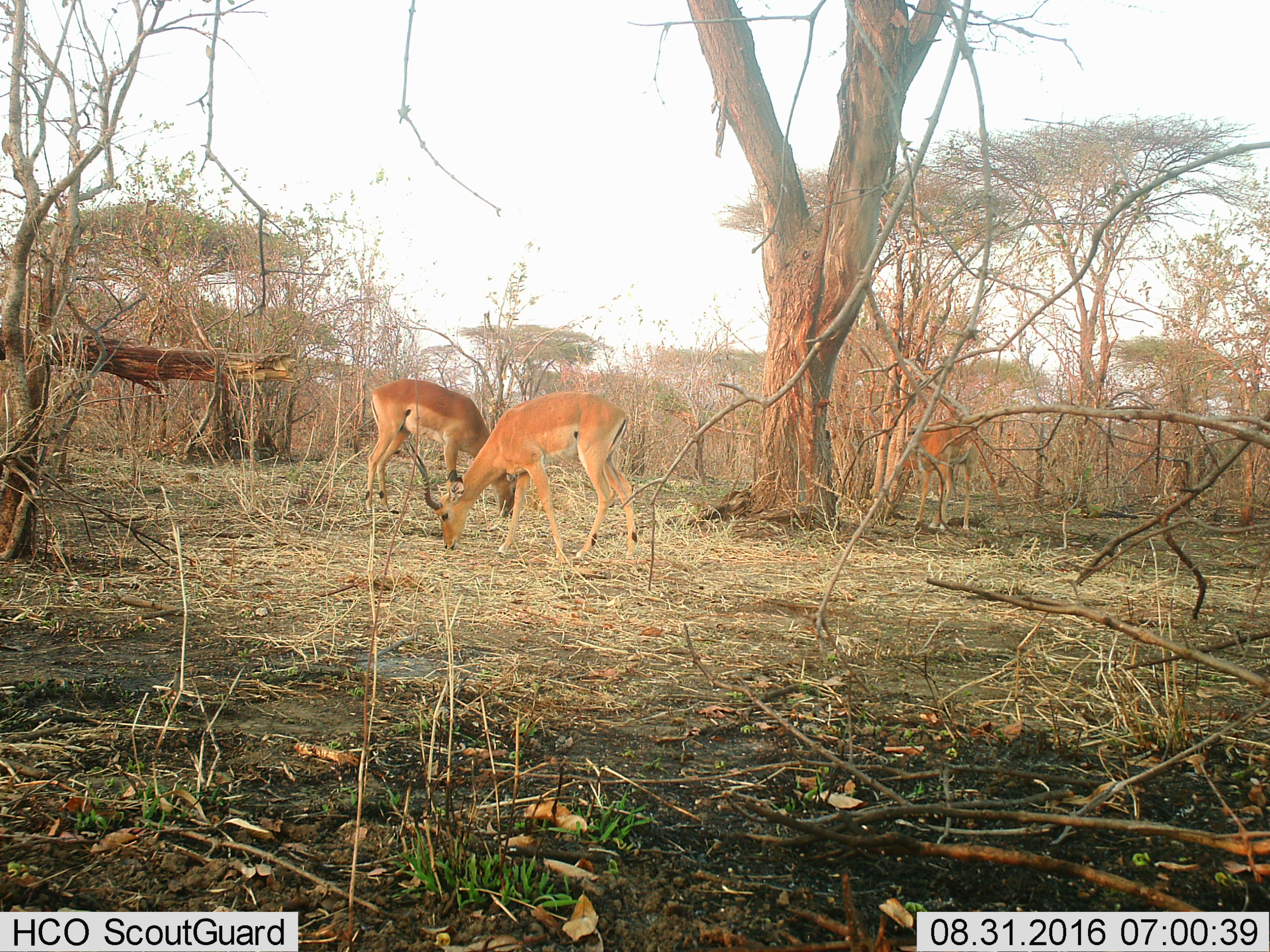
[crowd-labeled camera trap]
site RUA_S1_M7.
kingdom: Animalia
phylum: Chordata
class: Mammalia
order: Artiodactyla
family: Bovidae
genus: Aepyceros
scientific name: Aepyceros melampus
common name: impala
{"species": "impala (Aepyceros melampus)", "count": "3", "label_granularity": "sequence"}